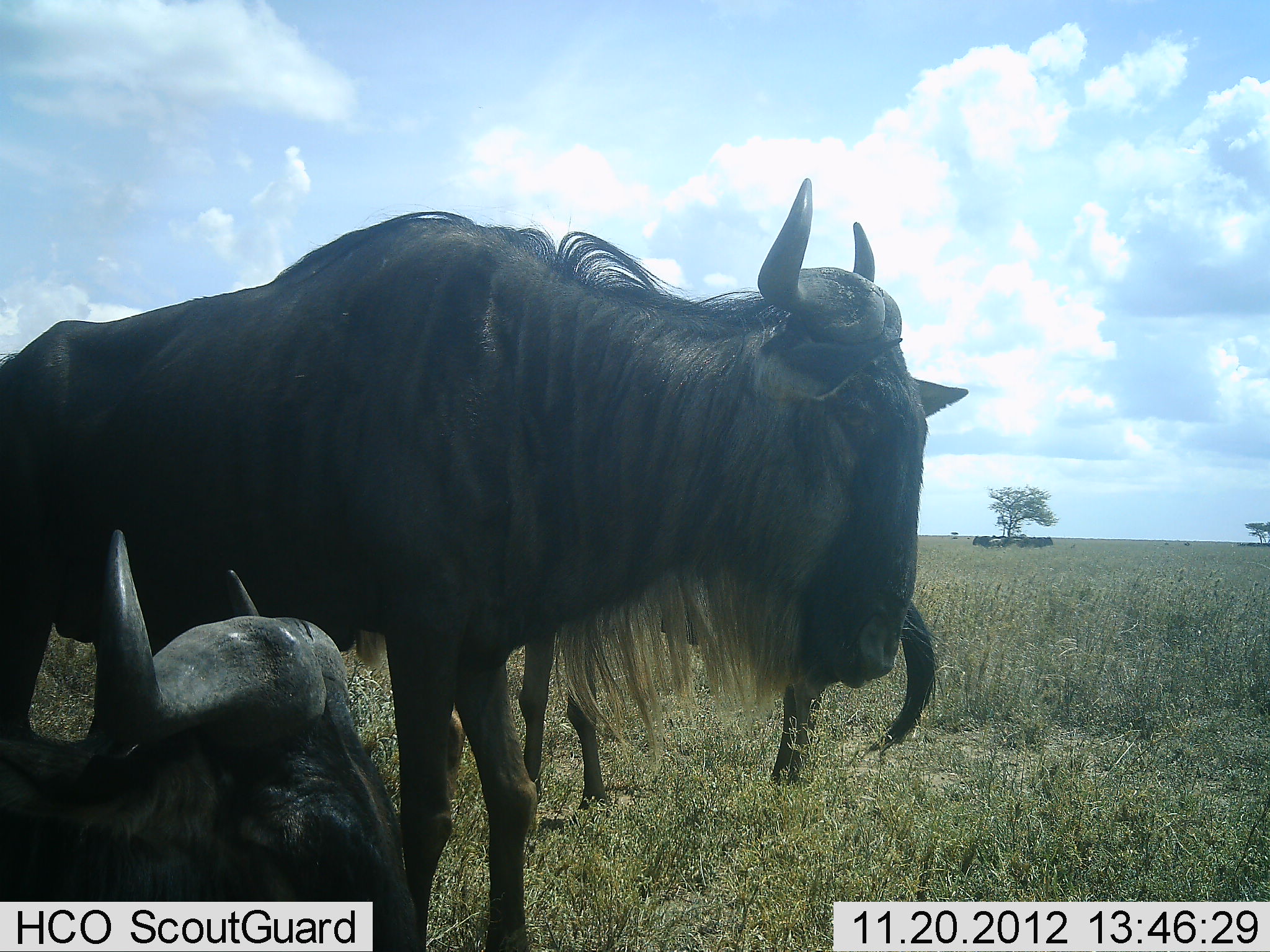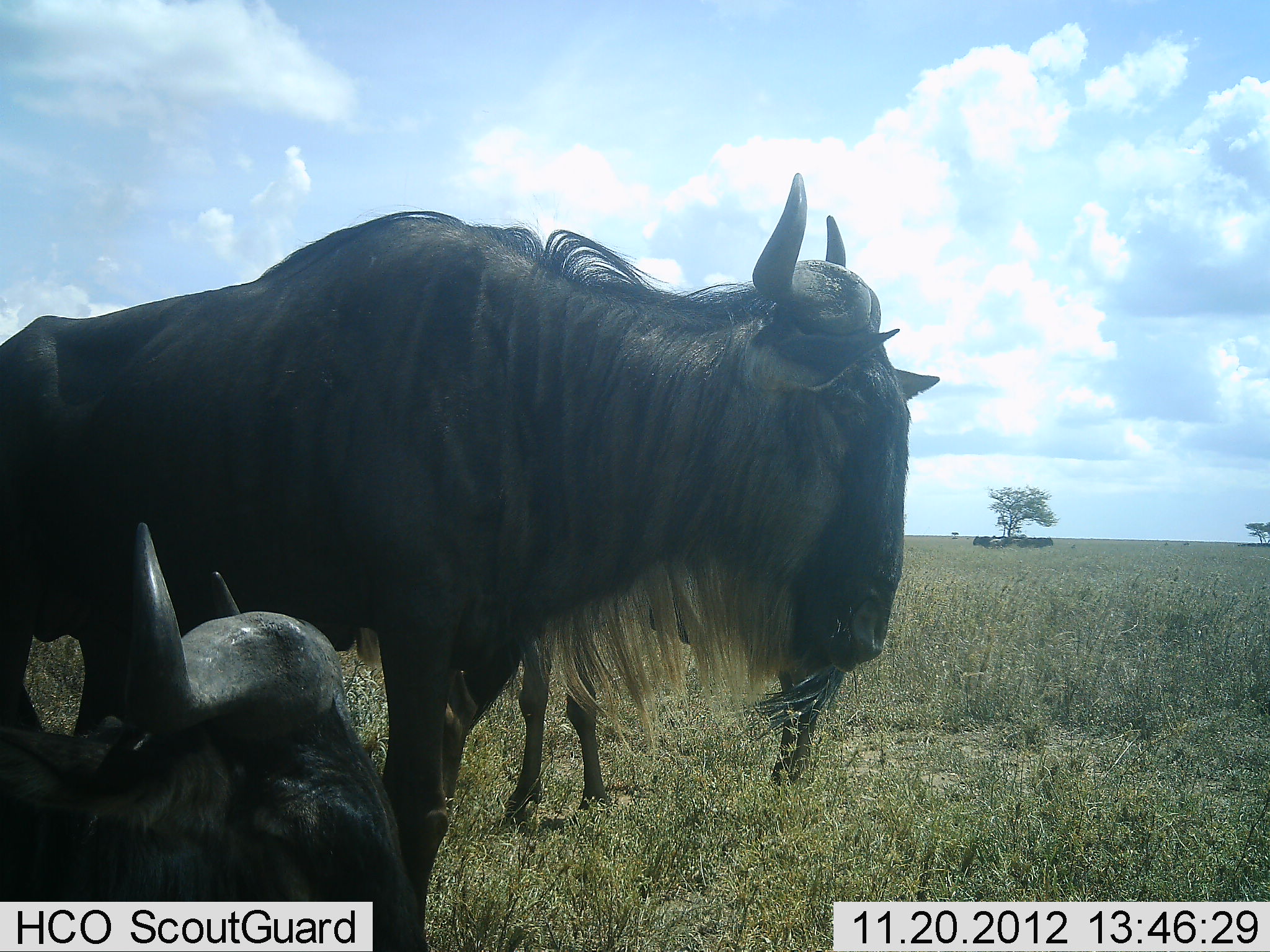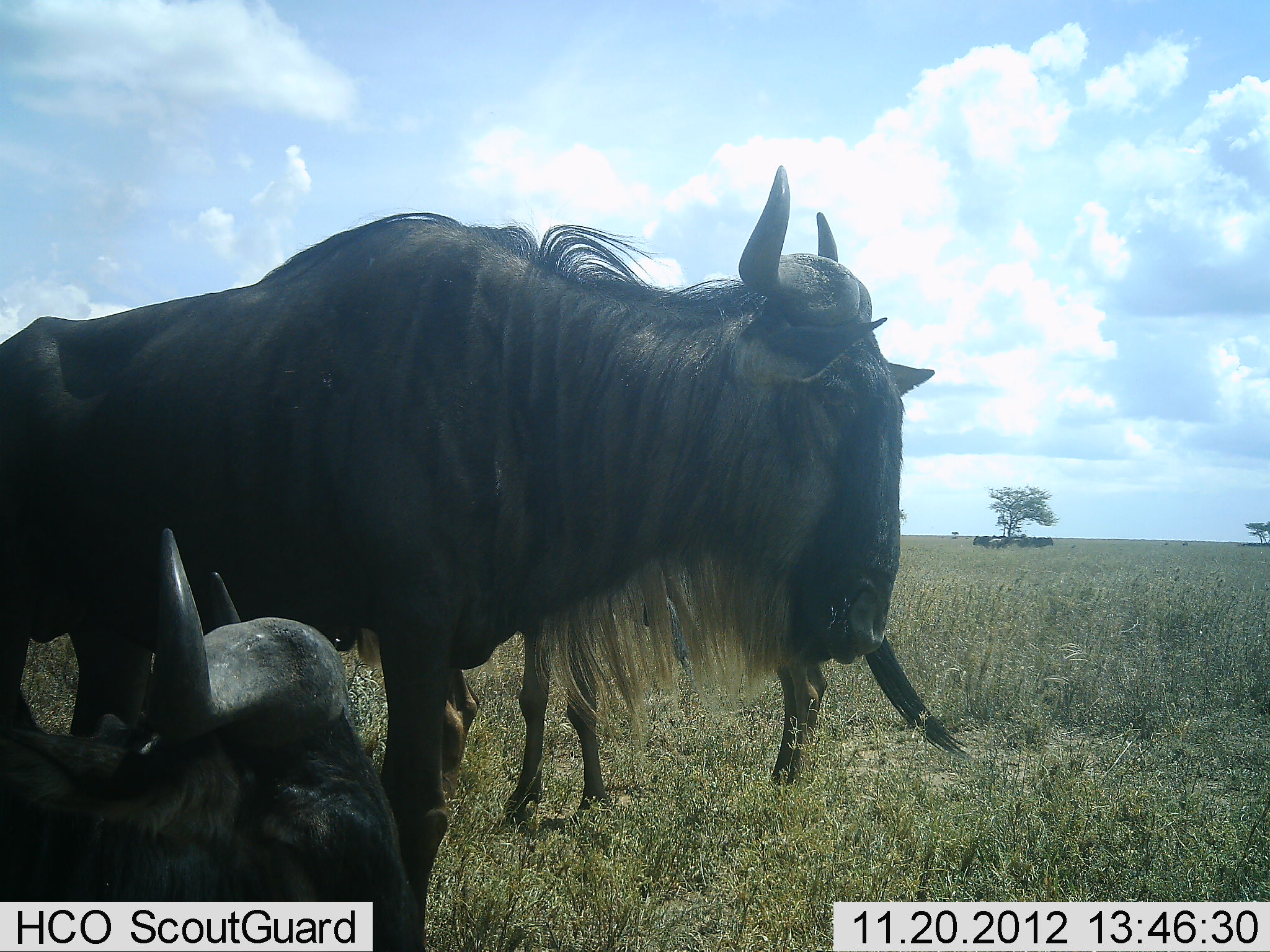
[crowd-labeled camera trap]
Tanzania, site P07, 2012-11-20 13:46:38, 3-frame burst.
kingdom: Animalia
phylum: Chordata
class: Mammalia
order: Artiodactyla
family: Bovidae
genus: Connochaetes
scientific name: Connochaetes taurinus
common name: blue wildebeest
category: wildebeest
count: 3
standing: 100%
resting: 60%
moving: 10%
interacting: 0%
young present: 0%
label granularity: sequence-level